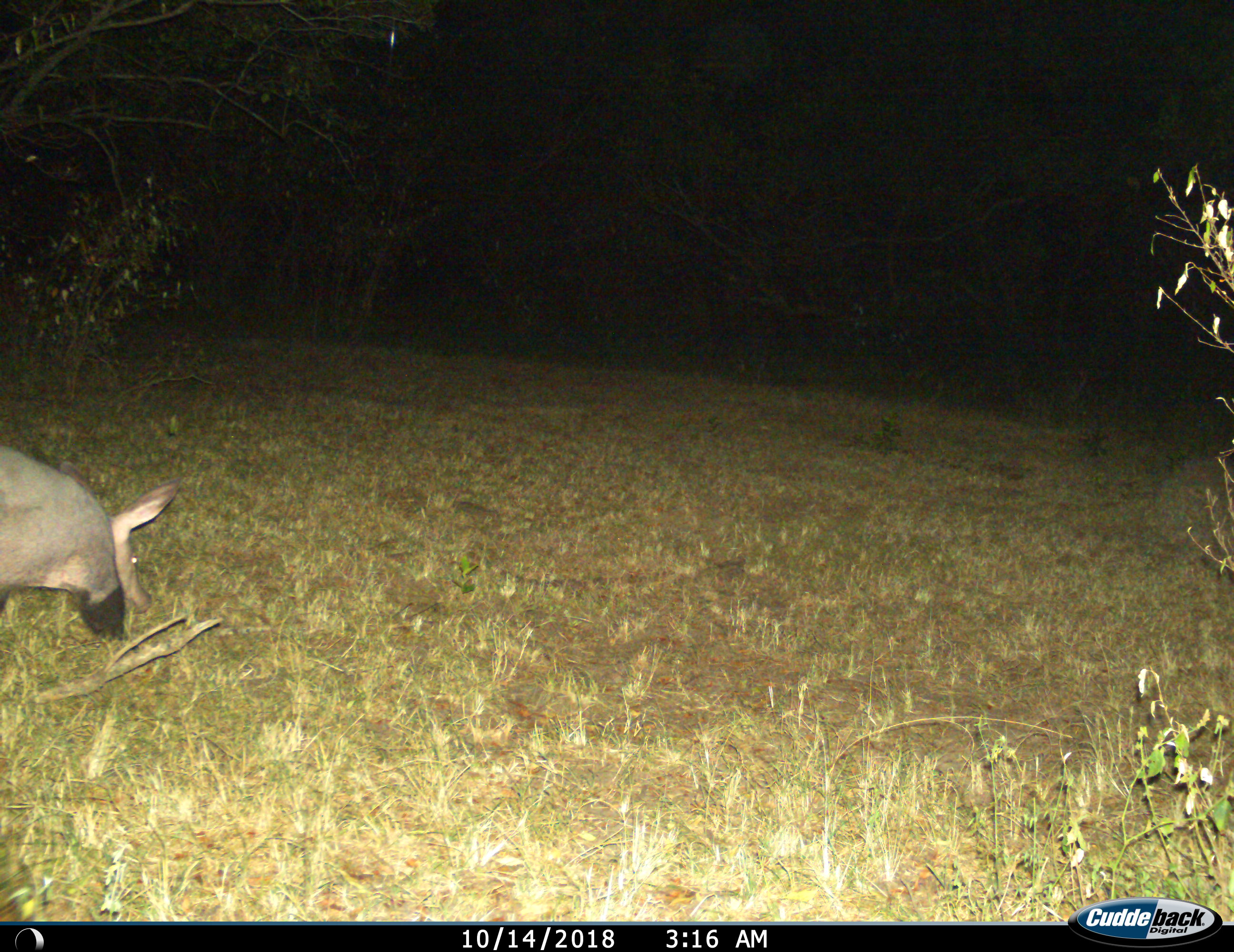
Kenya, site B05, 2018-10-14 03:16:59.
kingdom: Animalia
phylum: Chordata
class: Mammalia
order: Tubulidentata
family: Orycteropodidae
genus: Orycteropus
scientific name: Orycteropus afer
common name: aardvark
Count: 1.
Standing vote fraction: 33%.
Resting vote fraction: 0%.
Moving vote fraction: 78%.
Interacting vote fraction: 0%.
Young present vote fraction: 0%.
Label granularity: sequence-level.